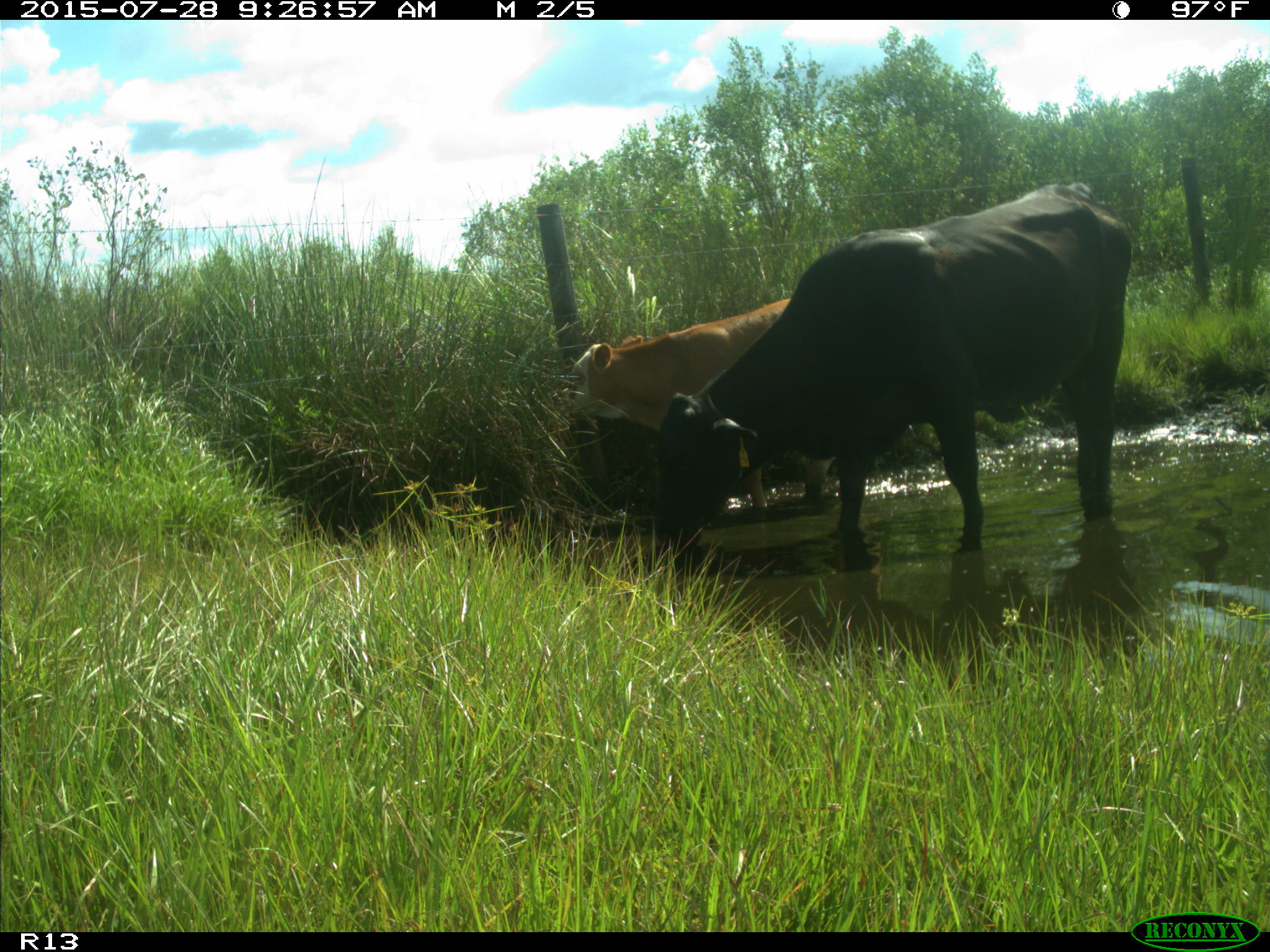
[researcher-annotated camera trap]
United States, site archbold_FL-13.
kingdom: Animalia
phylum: Chordata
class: Mammalia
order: Artiodactyla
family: Bovidae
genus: Bos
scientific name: Bos taurus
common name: domestic cow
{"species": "Bos taurus (domestic cow)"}